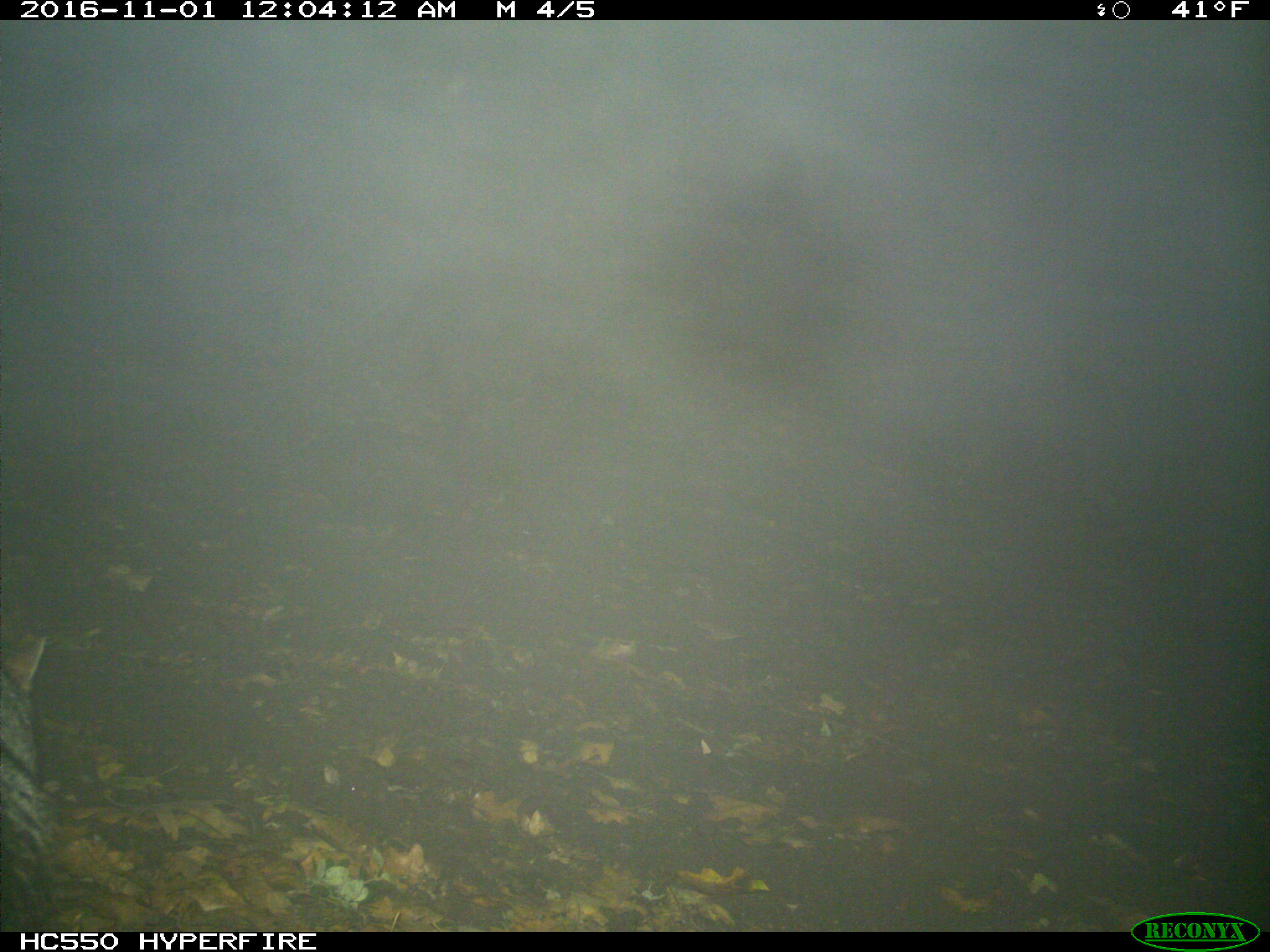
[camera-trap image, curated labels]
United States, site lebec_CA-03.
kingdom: Animalia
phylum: Chordata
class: Mammalia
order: Carnivora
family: Canidae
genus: Urocyon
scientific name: Urocyon cinereoargenteus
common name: gray fox